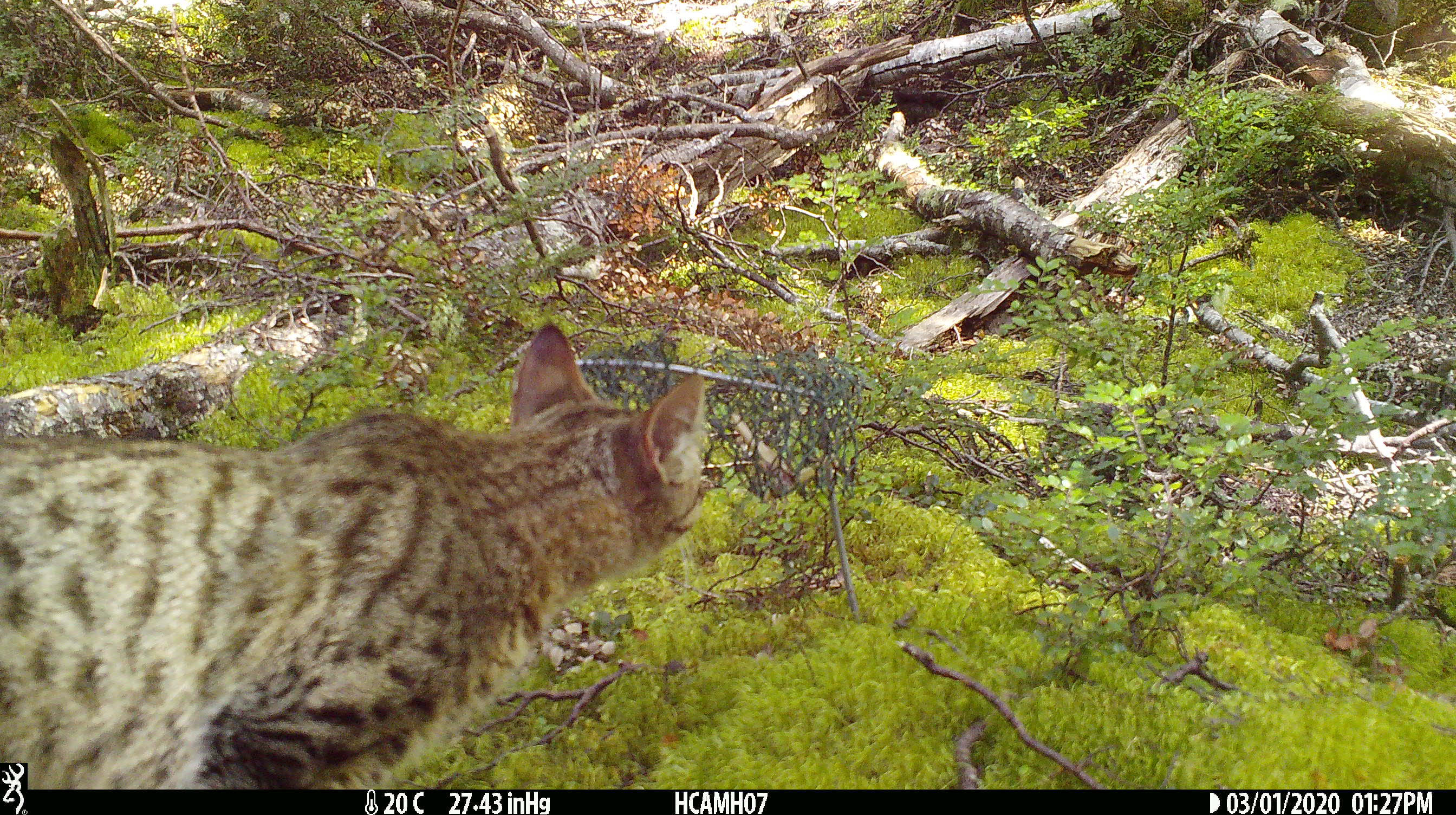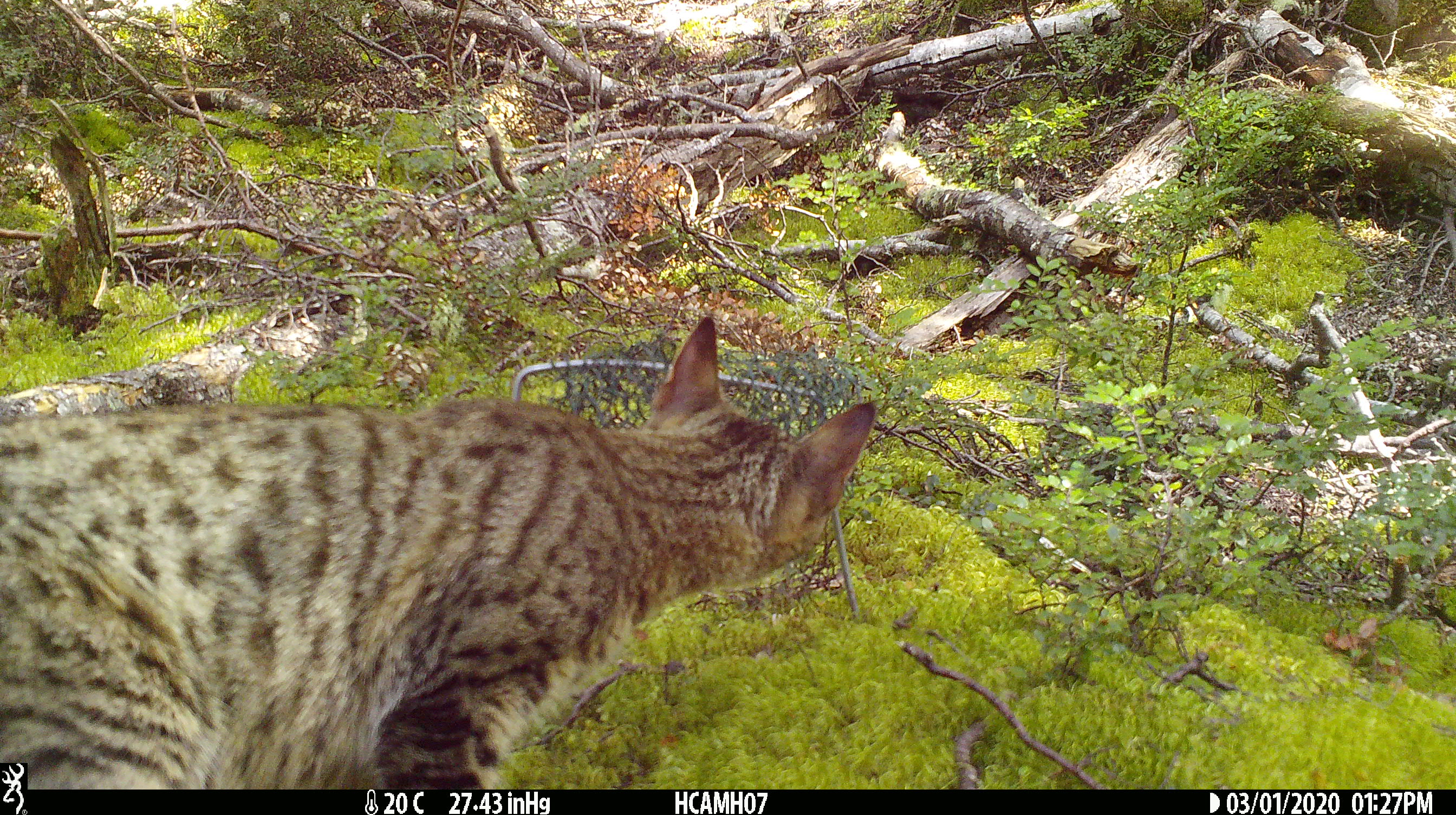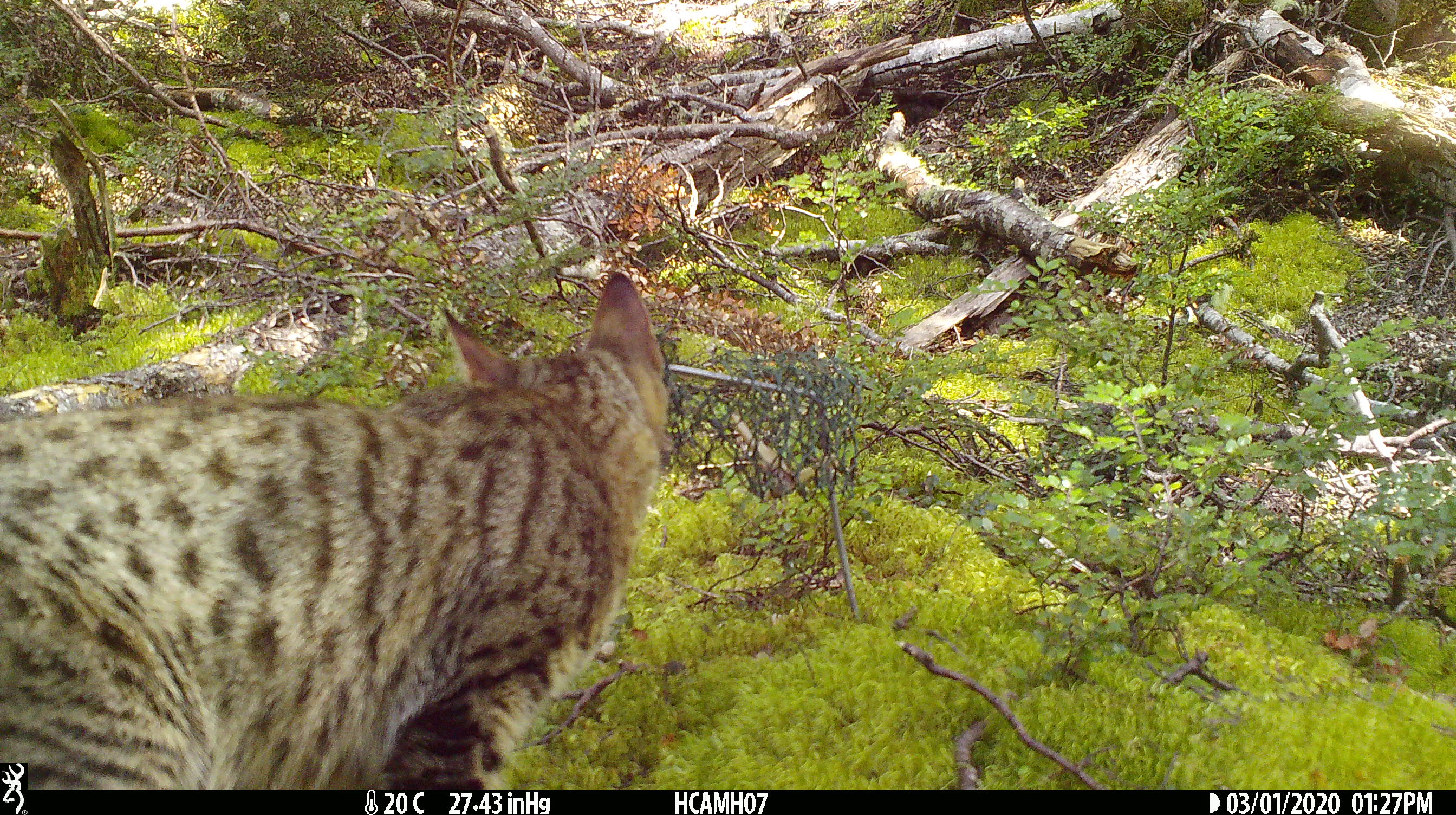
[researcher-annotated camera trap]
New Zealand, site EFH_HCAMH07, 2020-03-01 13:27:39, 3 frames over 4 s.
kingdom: Animalia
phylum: Chordata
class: Mammalia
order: Carnivora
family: Felidae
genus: Felis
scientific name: Felis catus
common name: domestic cat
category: cat